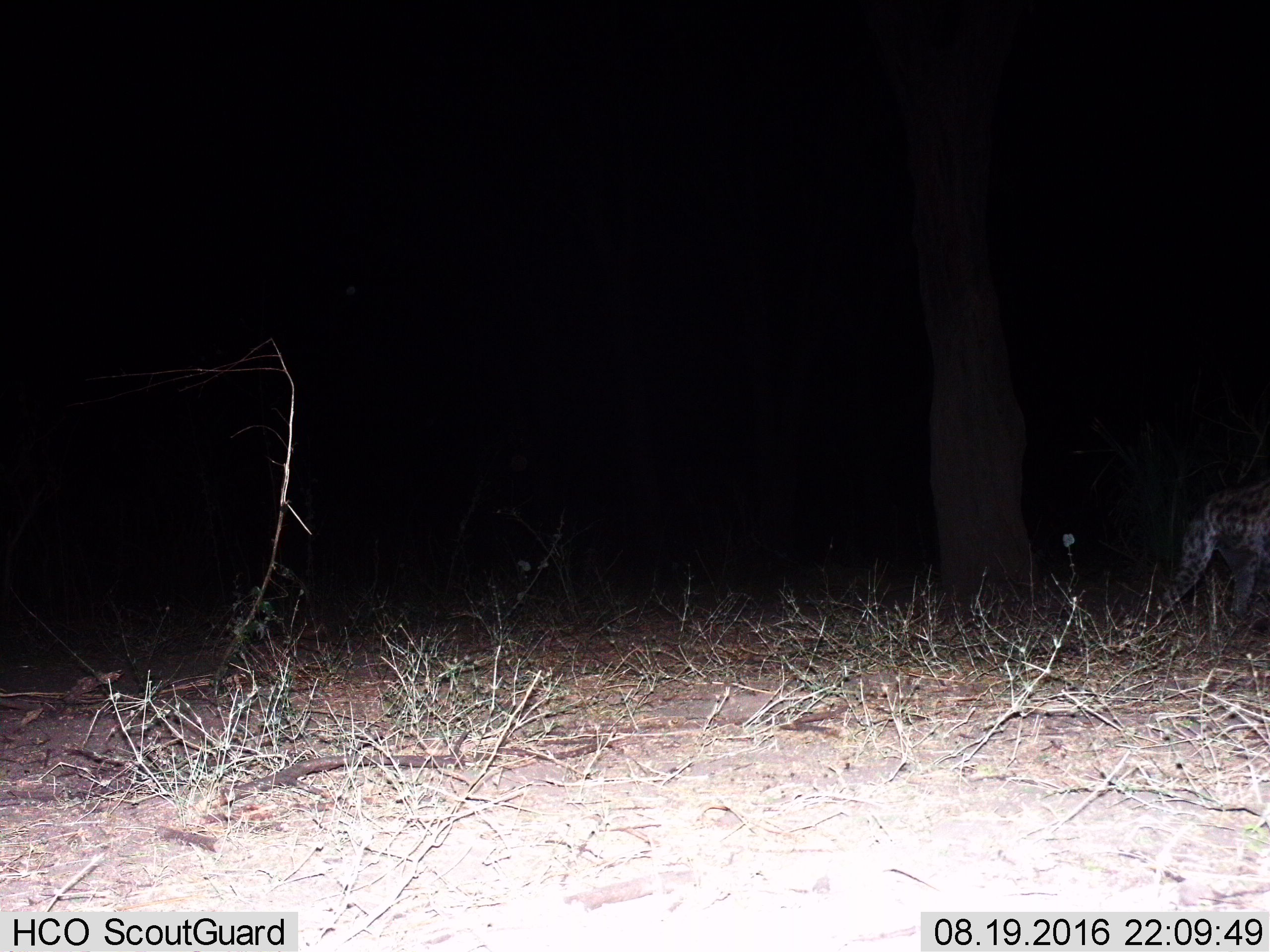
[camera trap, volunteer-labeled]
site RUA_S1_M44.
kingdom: Animalia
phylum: Chordata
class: Mammalia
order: Carnivora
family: Hyaenidae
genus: Crocuta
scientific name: Crocuta crocuta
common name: spotted hyena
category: hyenaspotted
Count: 1.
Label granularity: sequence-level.